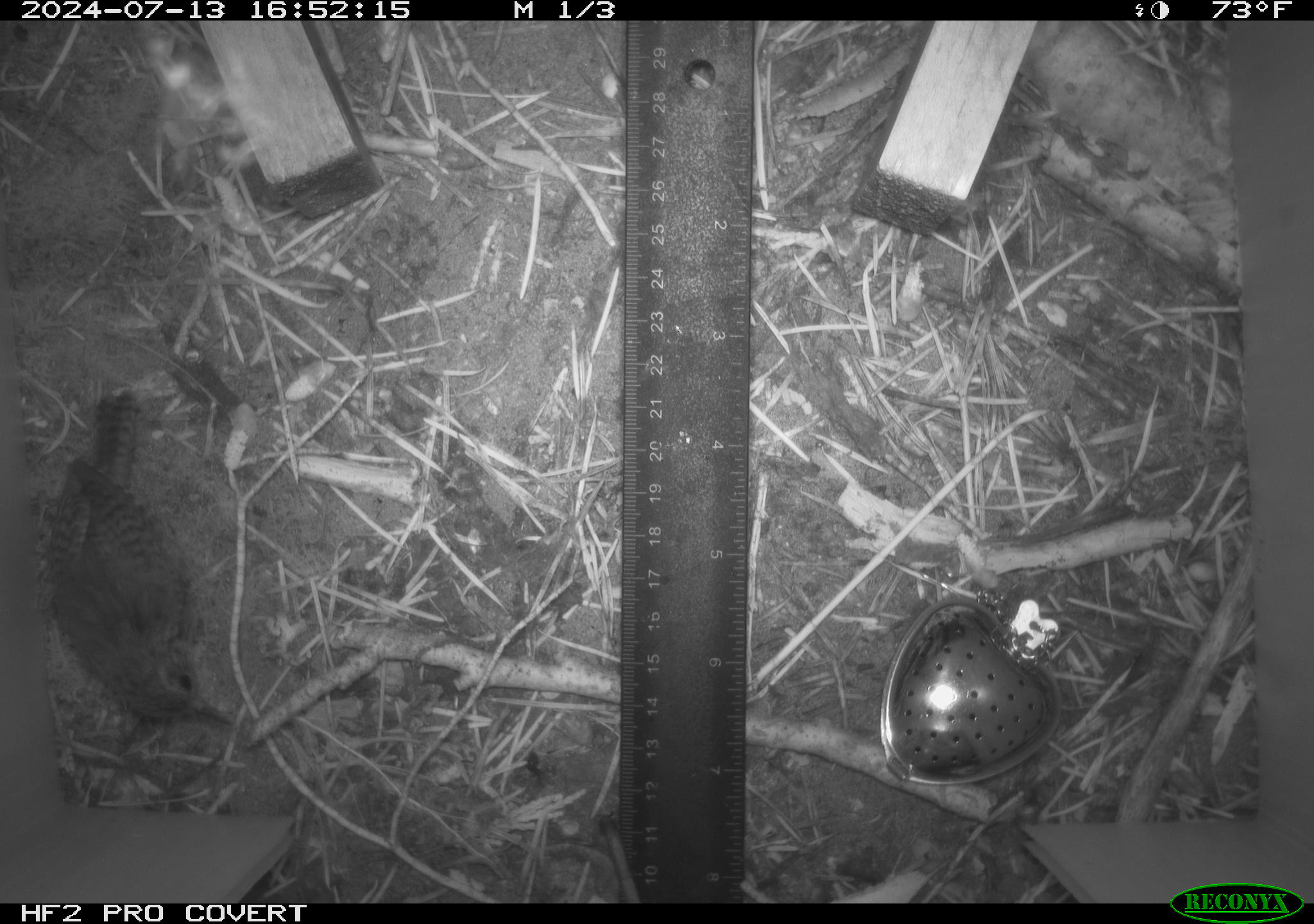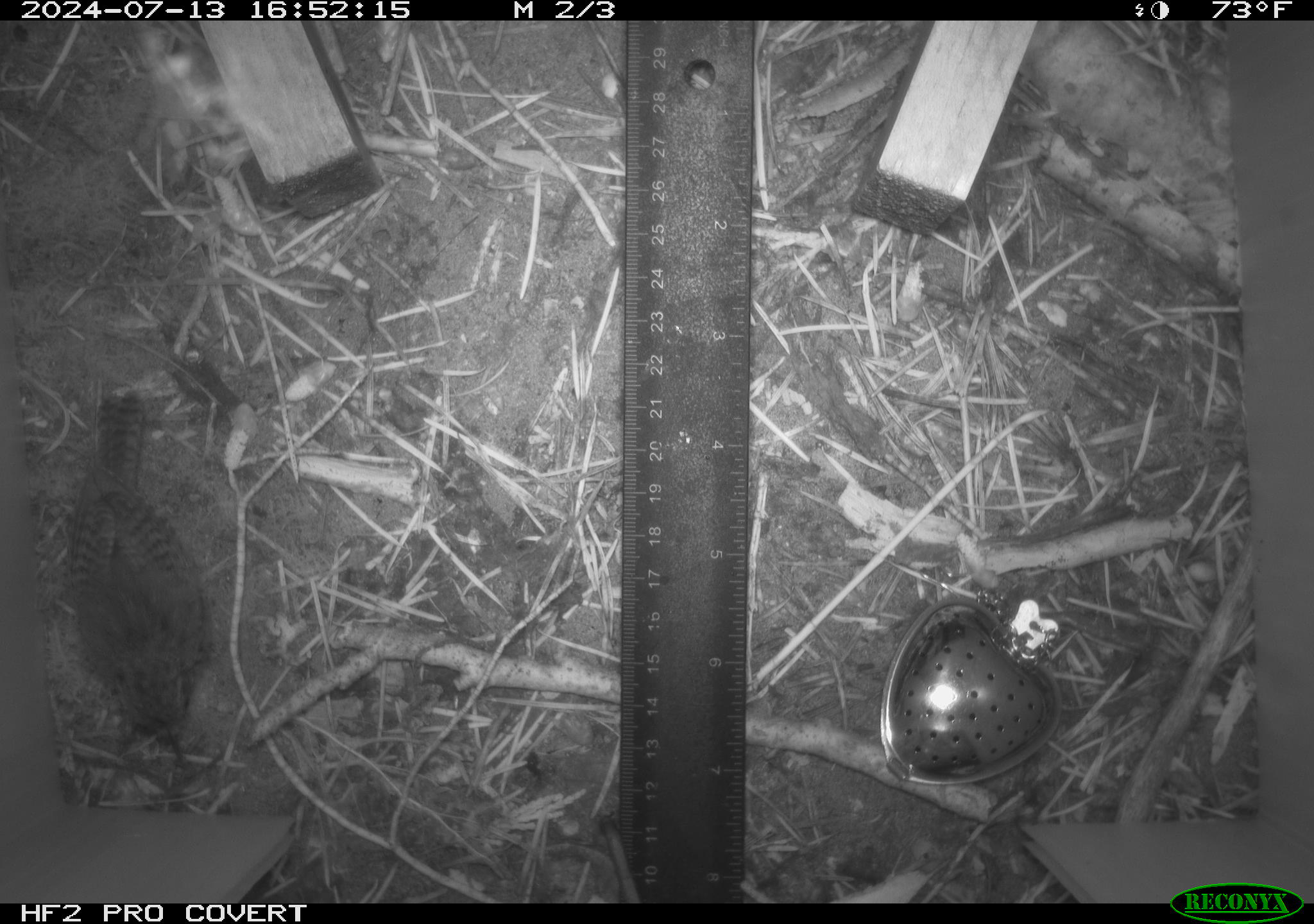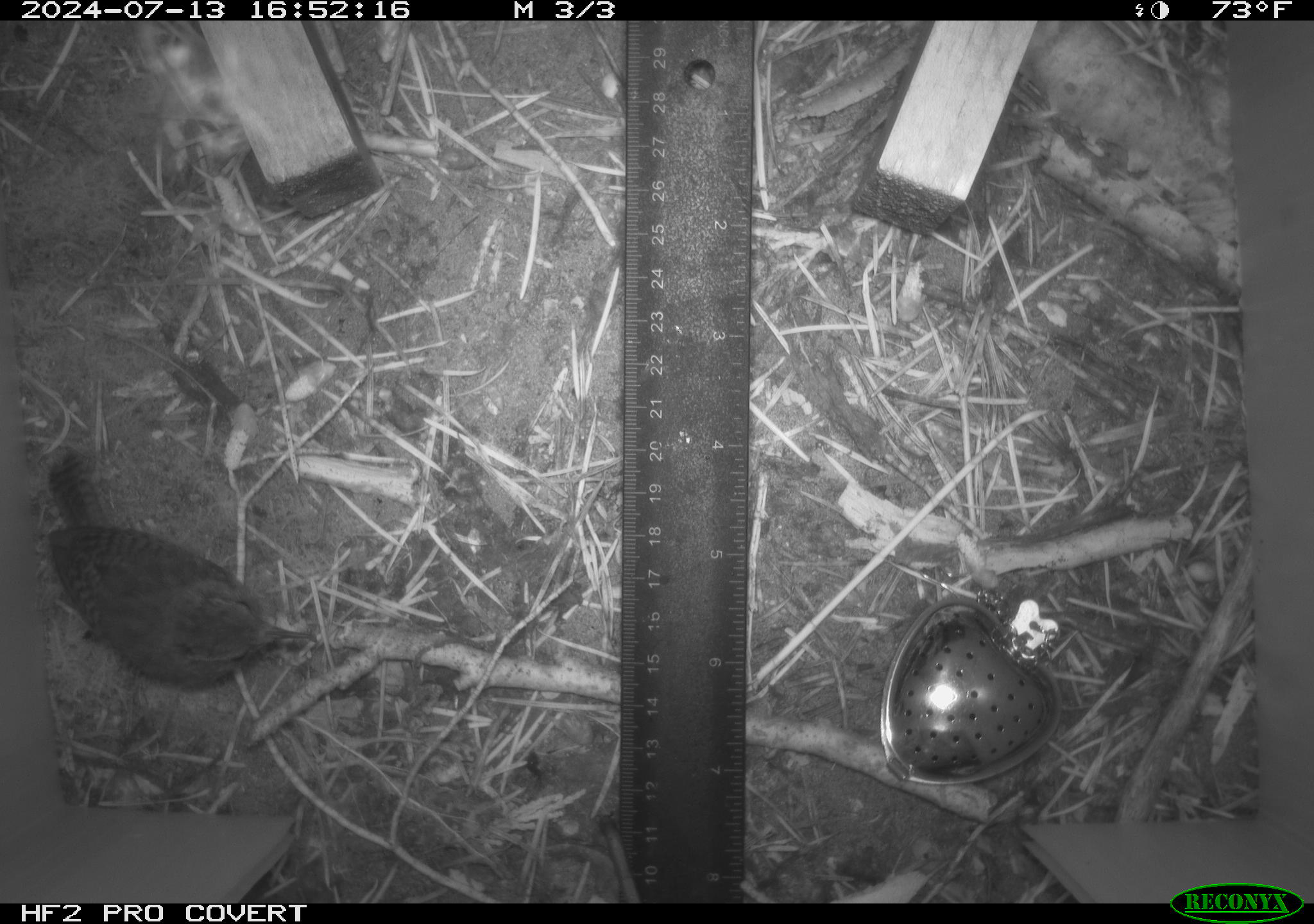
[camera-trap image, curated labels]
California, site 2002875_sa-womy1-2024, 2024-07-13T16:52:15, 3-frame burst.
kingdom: Animalia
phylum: Chordata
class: Aves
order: Passeriformes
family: Troglodytidae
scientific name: Troglodytidae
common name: wren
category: troglodytidae family